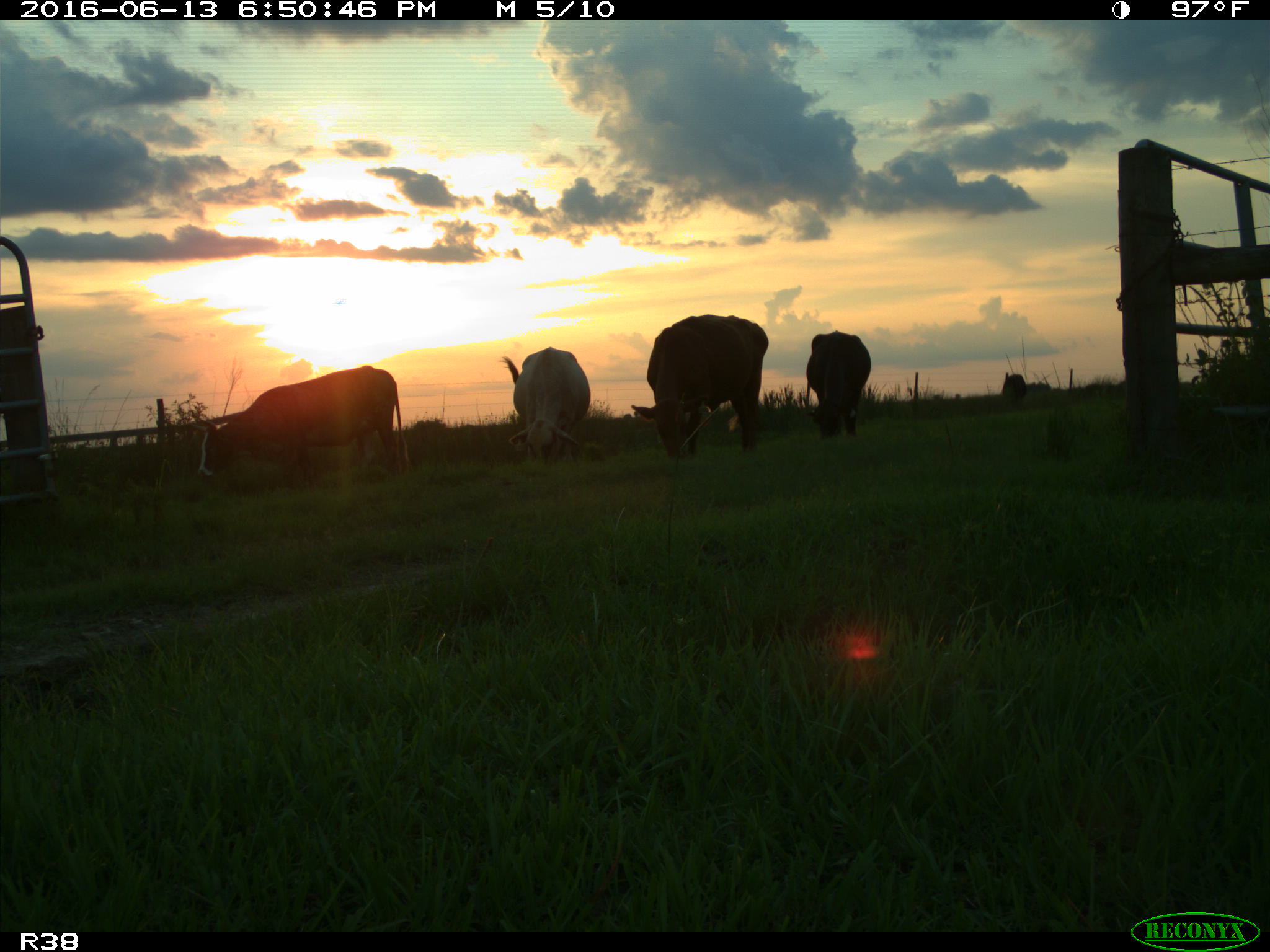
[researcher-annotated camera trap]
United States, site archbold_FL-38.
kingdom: Animalia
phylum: Chordata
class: Mammalia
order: Artiodactyla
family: Bovidae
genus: Bos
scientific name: Bos taurus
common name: domestic cow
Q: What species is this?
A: Bos taurus (domestic cow).